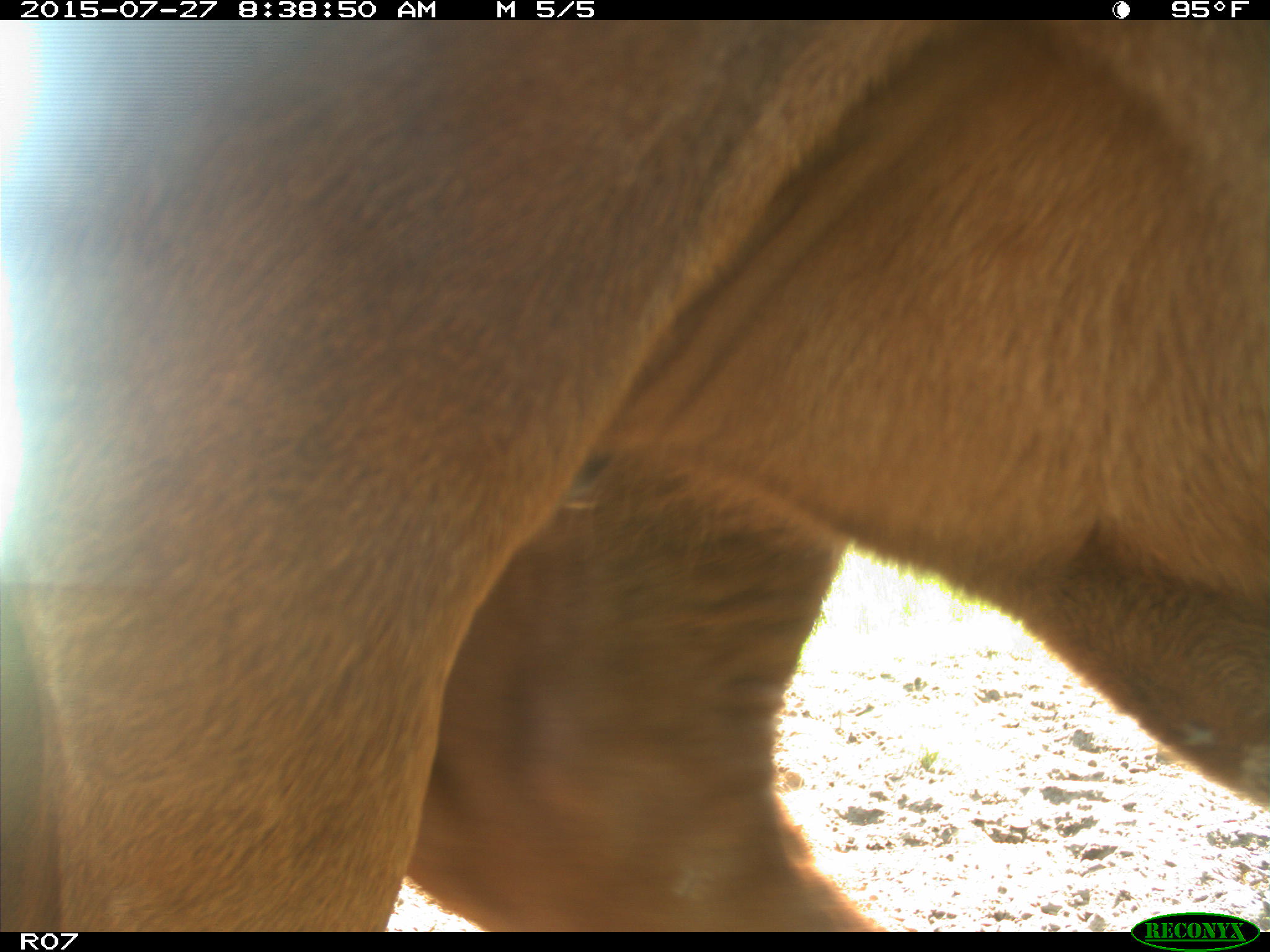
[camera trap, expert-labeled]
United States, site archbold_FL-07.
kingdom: Animalia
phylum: Chordata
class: Mammalia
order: Artiodactyla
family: Bovidae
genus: Bos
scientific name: Bos taurus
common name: domestic cow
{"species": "Bos taurus (domestic cow)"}